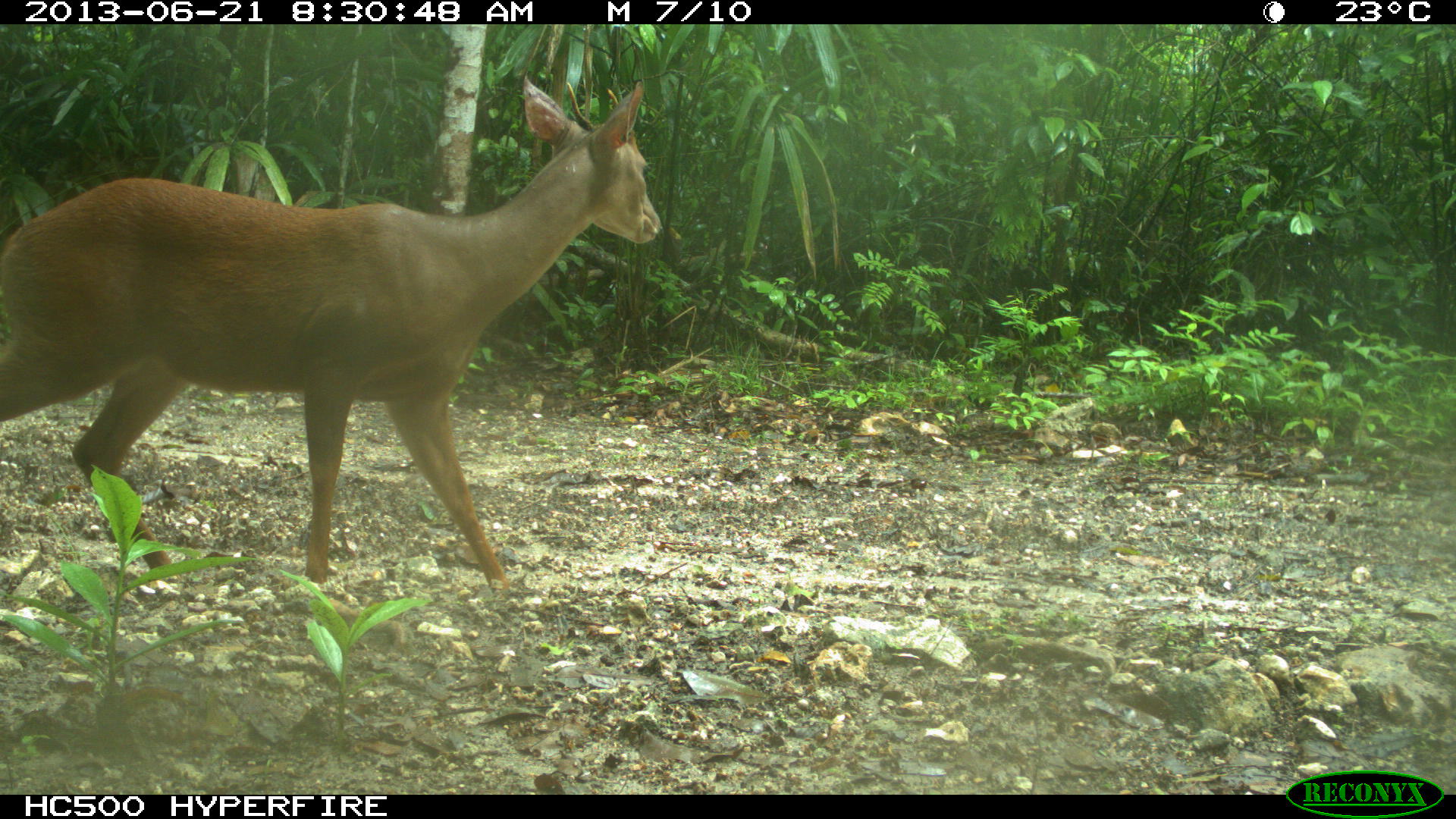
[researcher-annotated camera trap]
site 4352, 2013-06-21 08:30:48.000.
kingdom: Animalia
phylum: Chordata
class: Mammalia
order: Artiodactyla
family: Cervidae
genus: Mazama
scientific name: Mazama temama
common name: central american red brocket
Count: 1.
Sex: male.